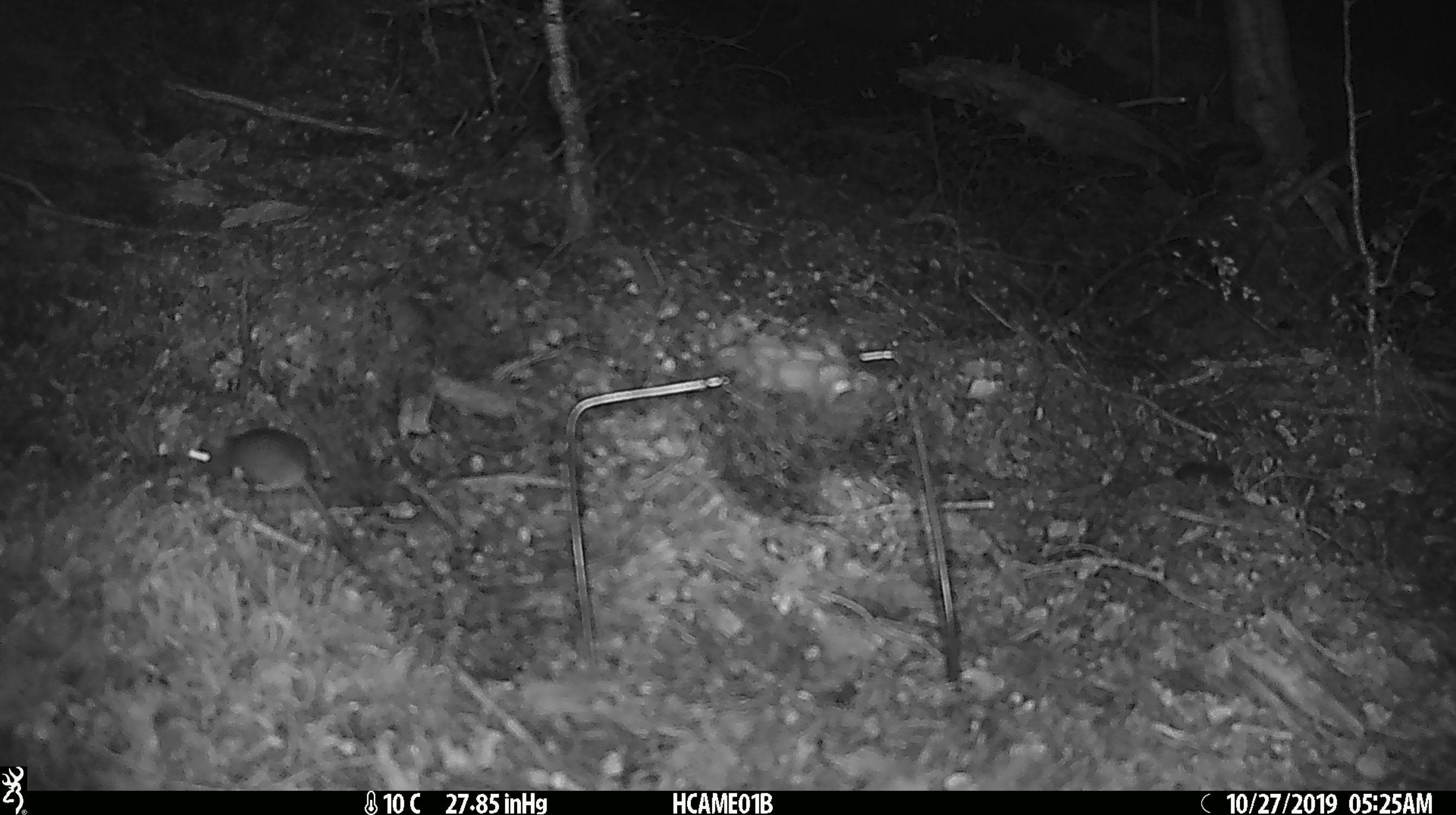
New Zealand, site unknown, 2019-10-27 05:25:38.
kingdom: Animalia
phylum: Chordata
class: Mammalia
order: Rodentia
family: Muridae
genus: Mus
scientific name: Mus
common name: mouse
Mouse (Mus).